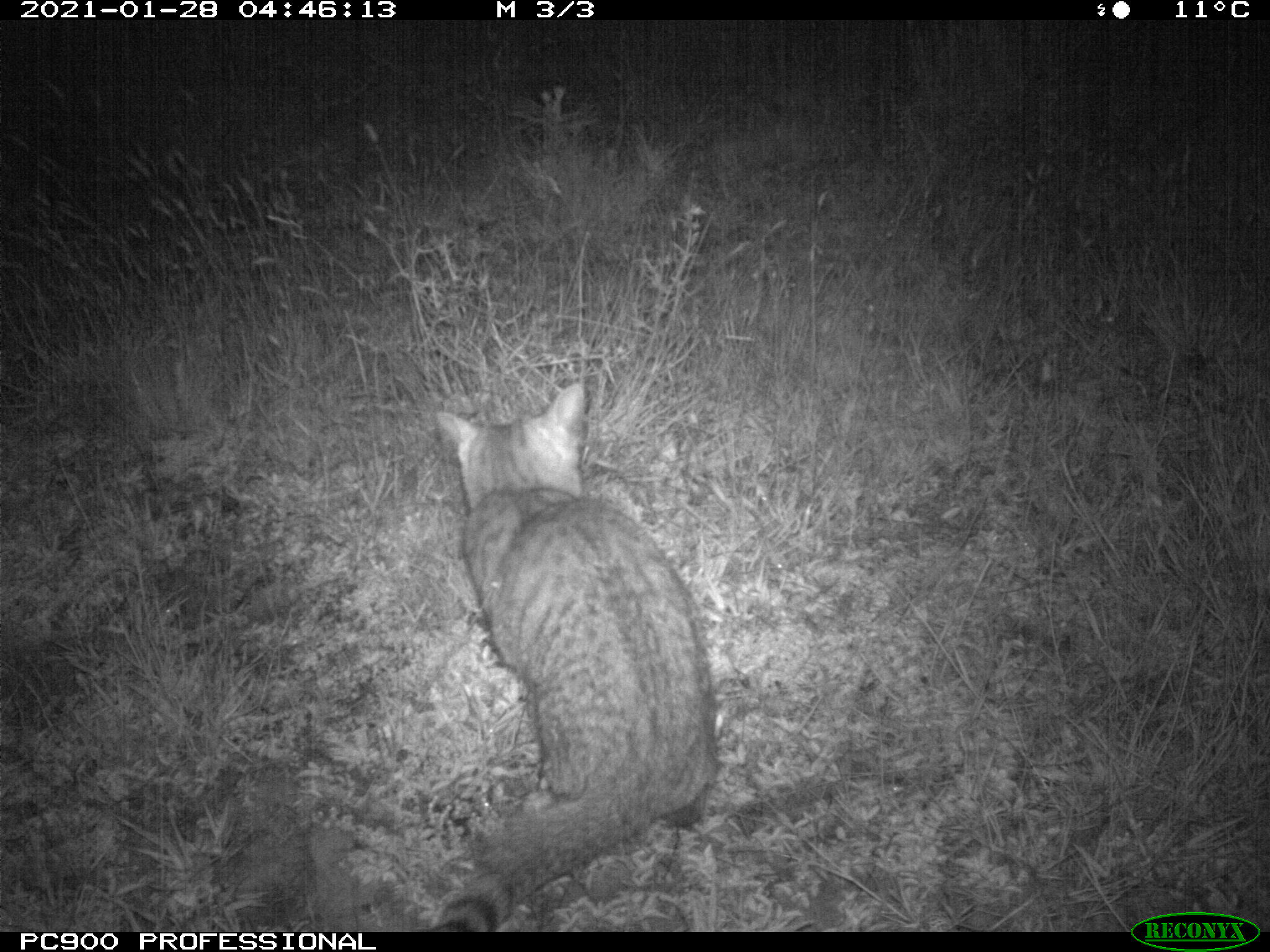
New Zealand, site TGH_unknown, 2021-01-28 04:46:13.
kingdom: Animalia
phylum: Chordata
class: Mammalia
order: Carnivora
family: Felidae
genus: Felis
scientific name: Felis catus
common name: domestic cat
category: cat